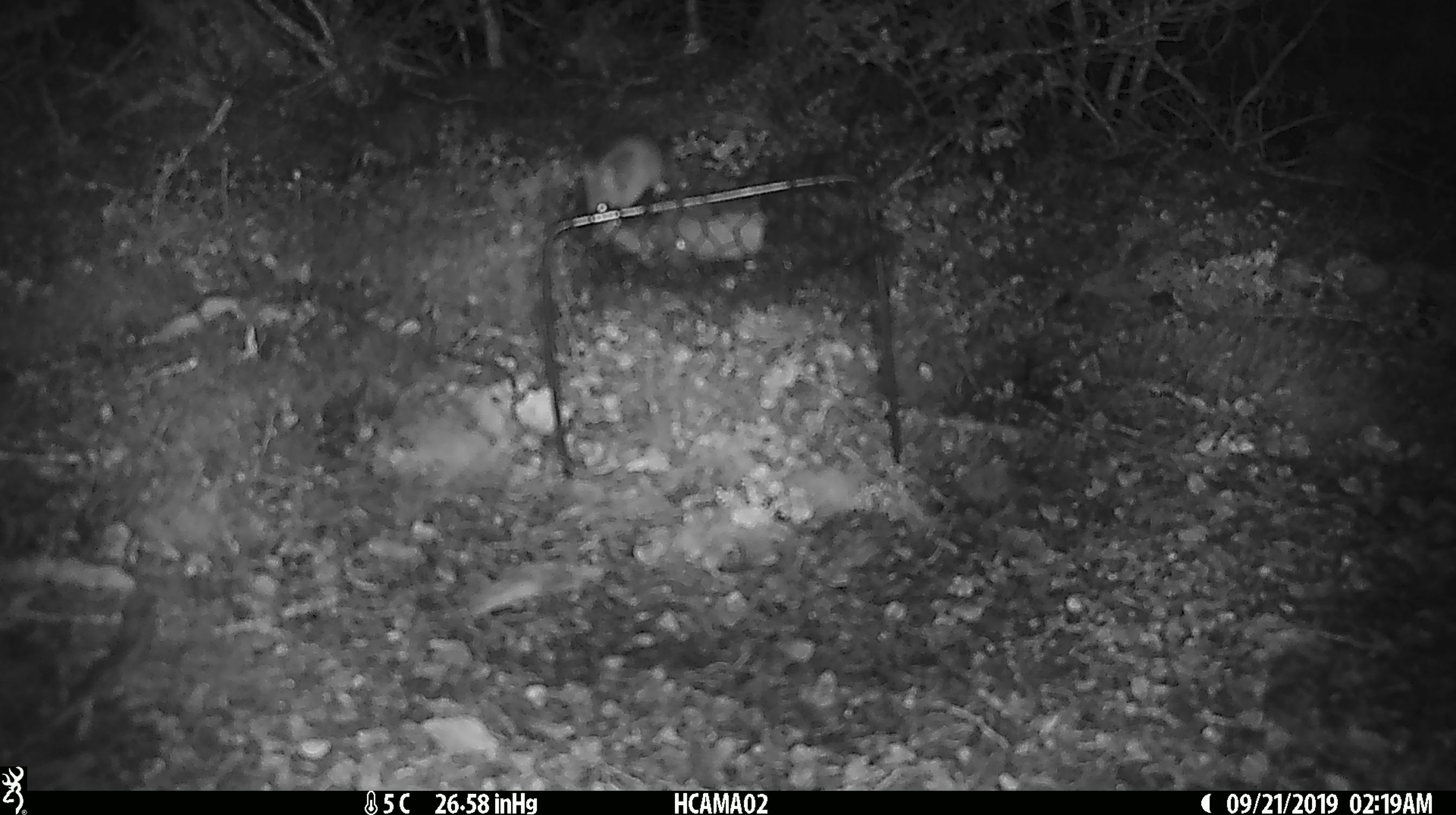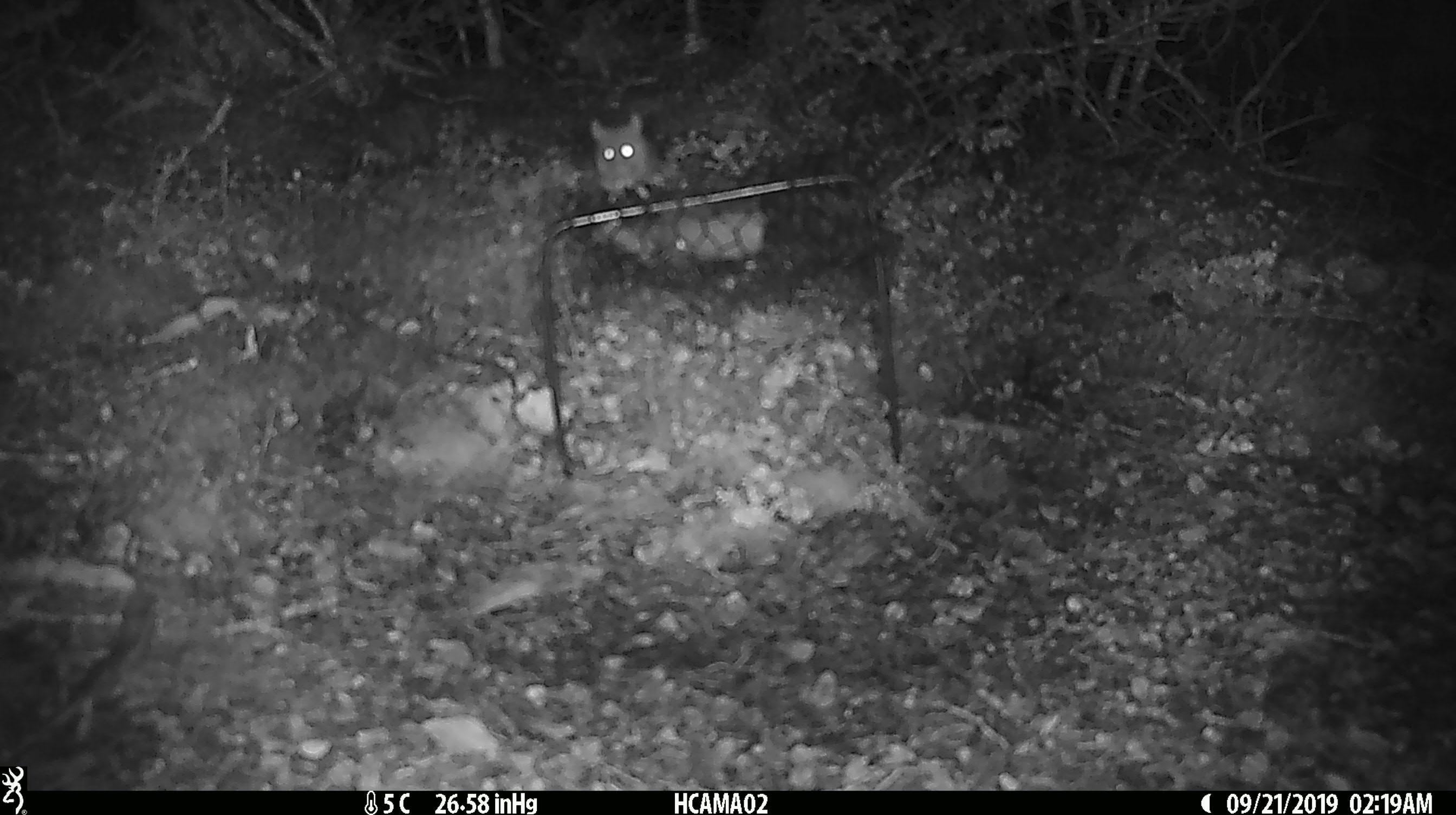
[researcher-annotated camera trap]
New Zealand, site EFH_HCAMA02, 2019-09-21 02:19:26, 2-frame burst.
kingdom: Animalia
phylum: Chordata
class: Mammalia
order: Rodentia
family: Muridae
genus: Mus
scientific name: Mus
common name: mouse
Mouse (Mus).